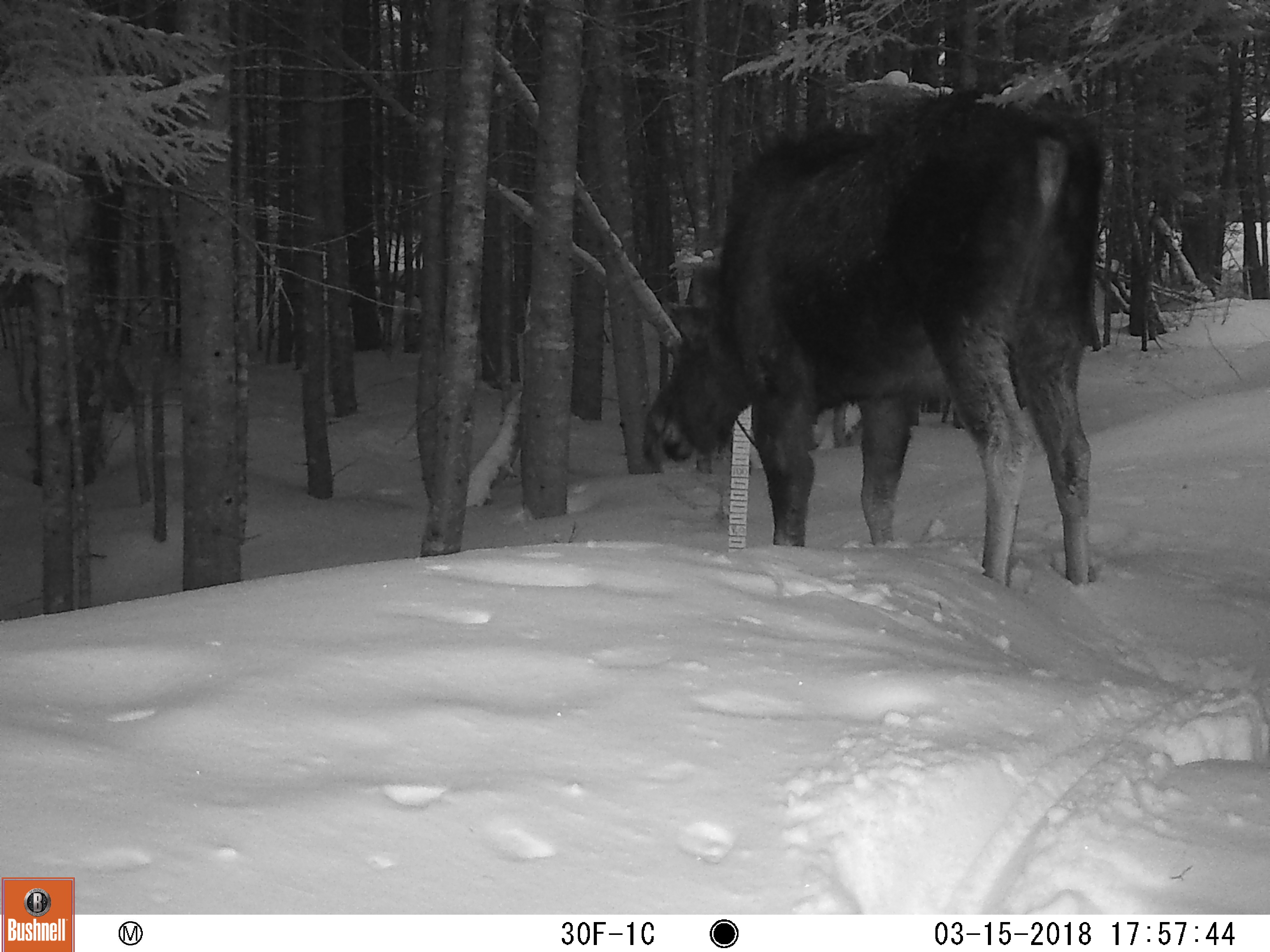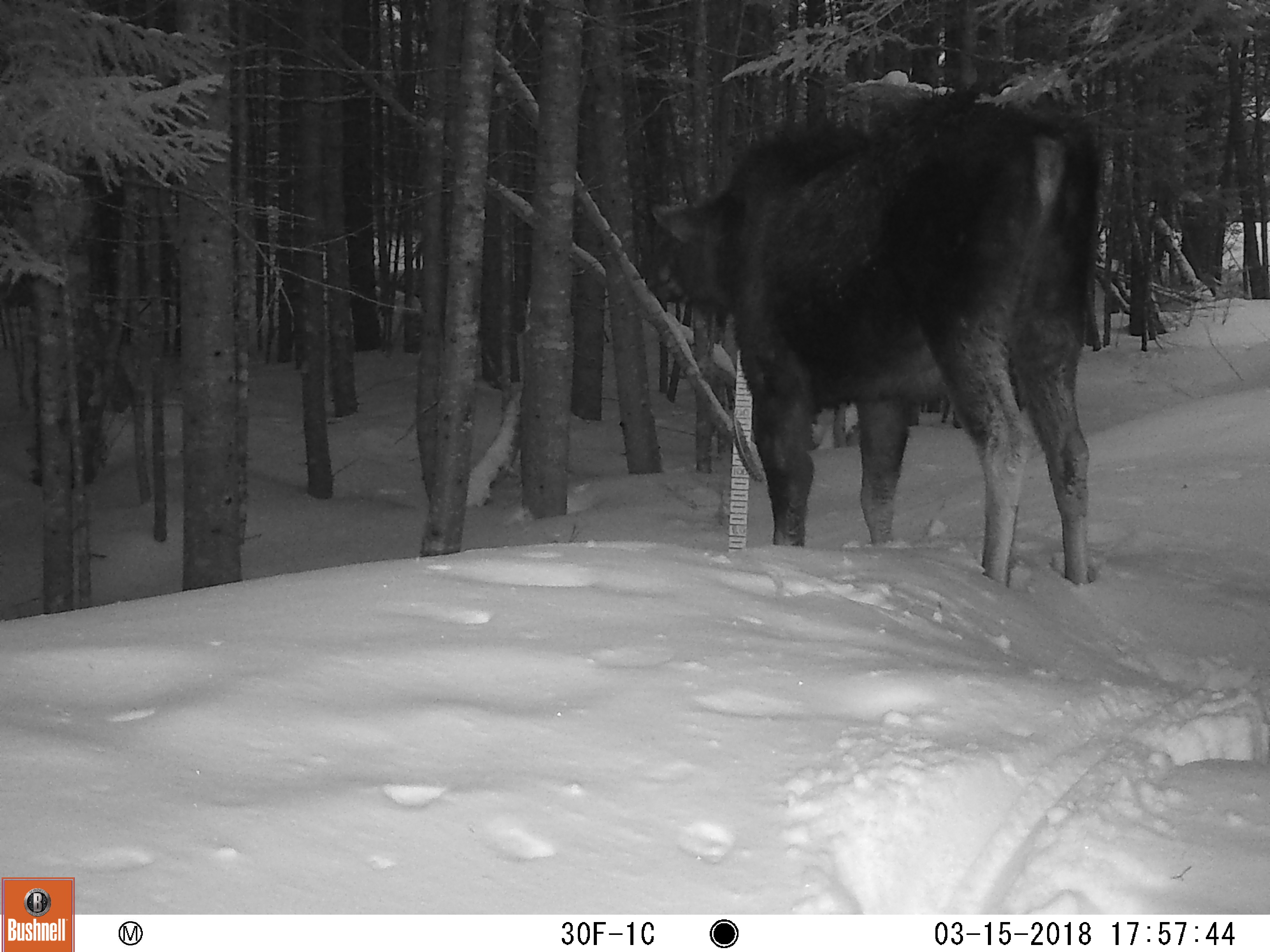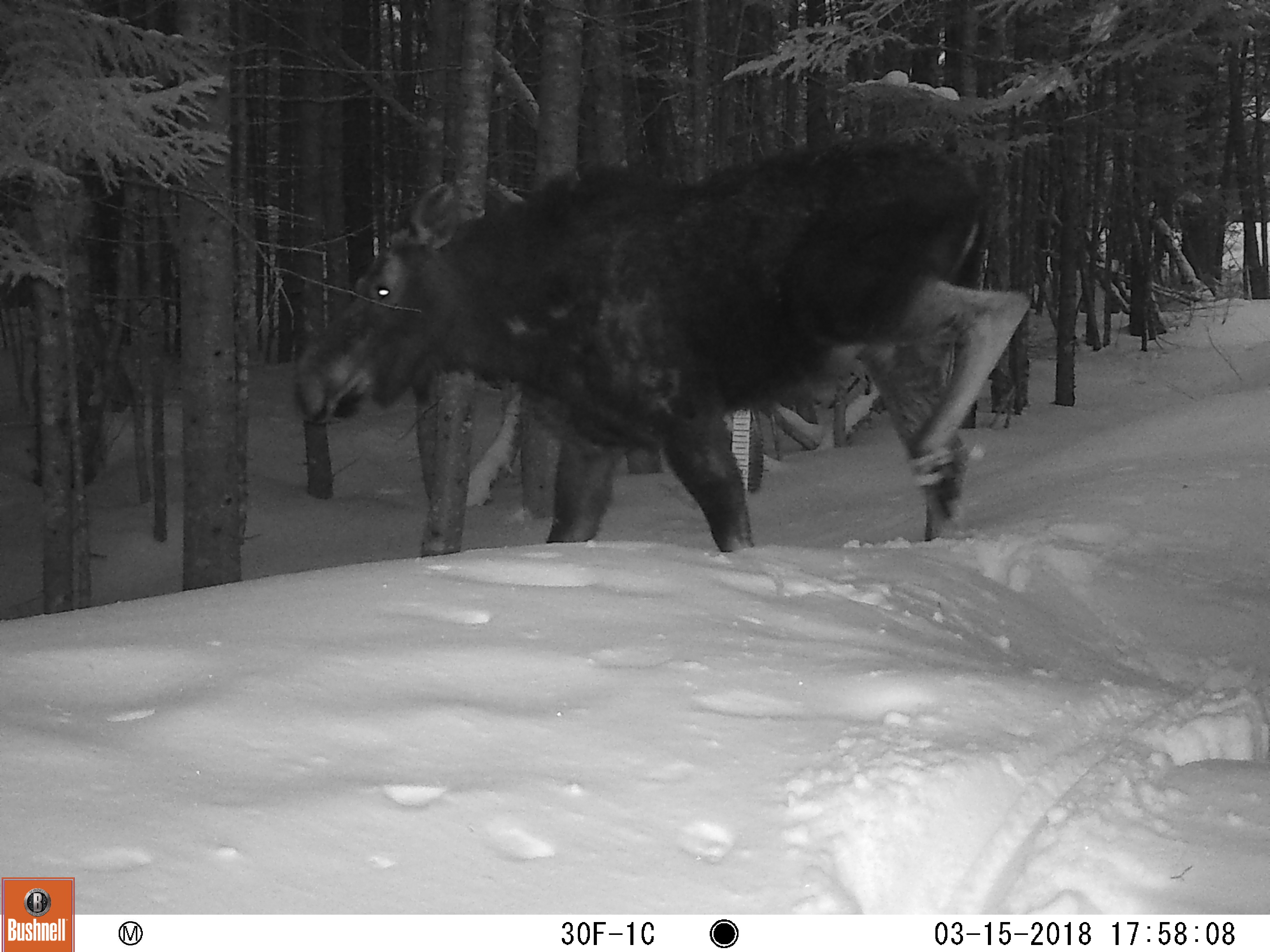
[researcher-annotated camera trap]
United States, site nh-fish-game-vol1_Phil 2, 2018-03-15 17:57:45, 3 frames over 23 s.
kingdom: Animalia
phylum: Chordata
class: Mammalia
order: Artiodactyla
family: Cervidae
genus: Alces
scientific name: Alces alces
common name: moose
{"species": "moose (Alces alces)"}